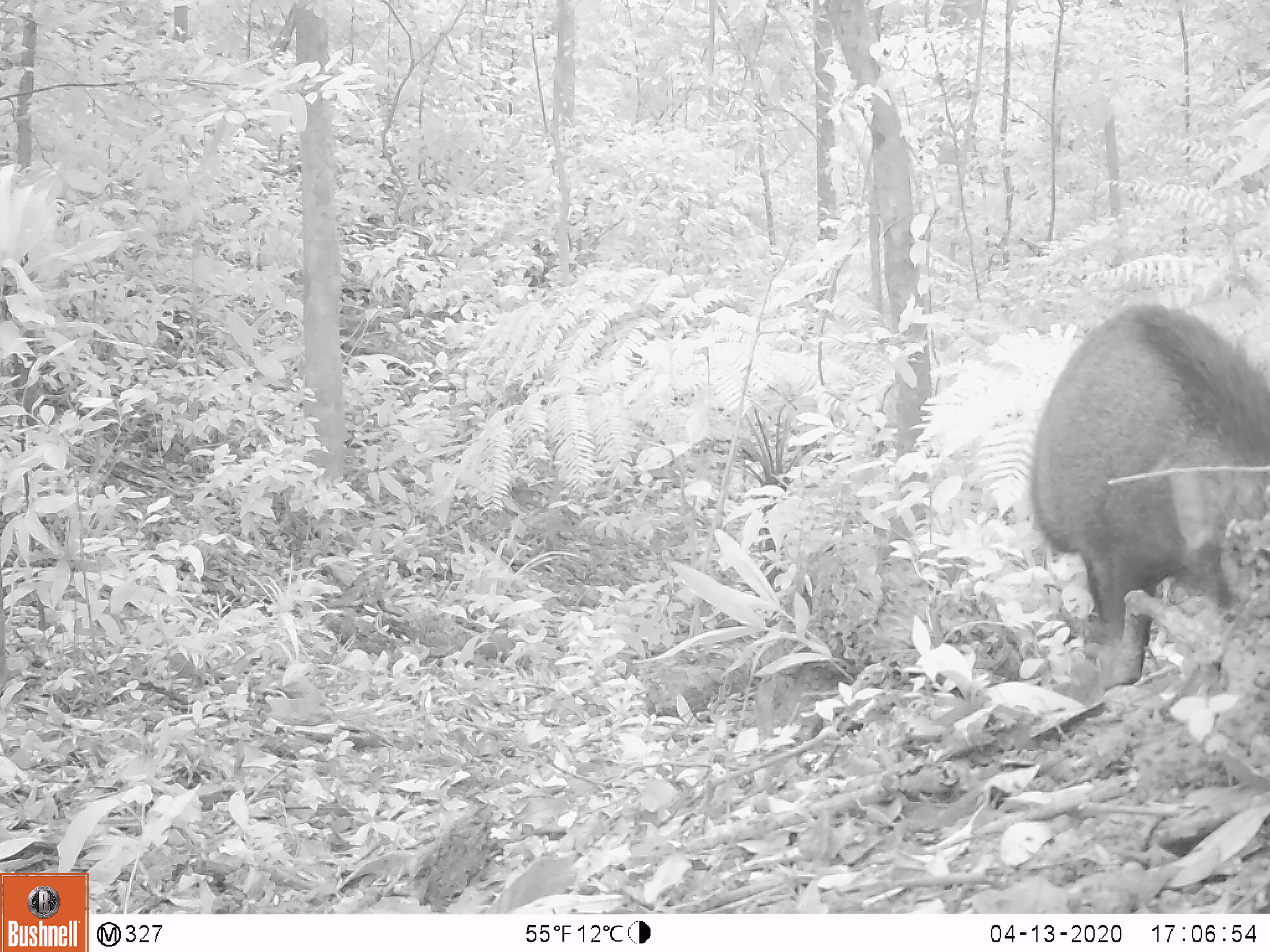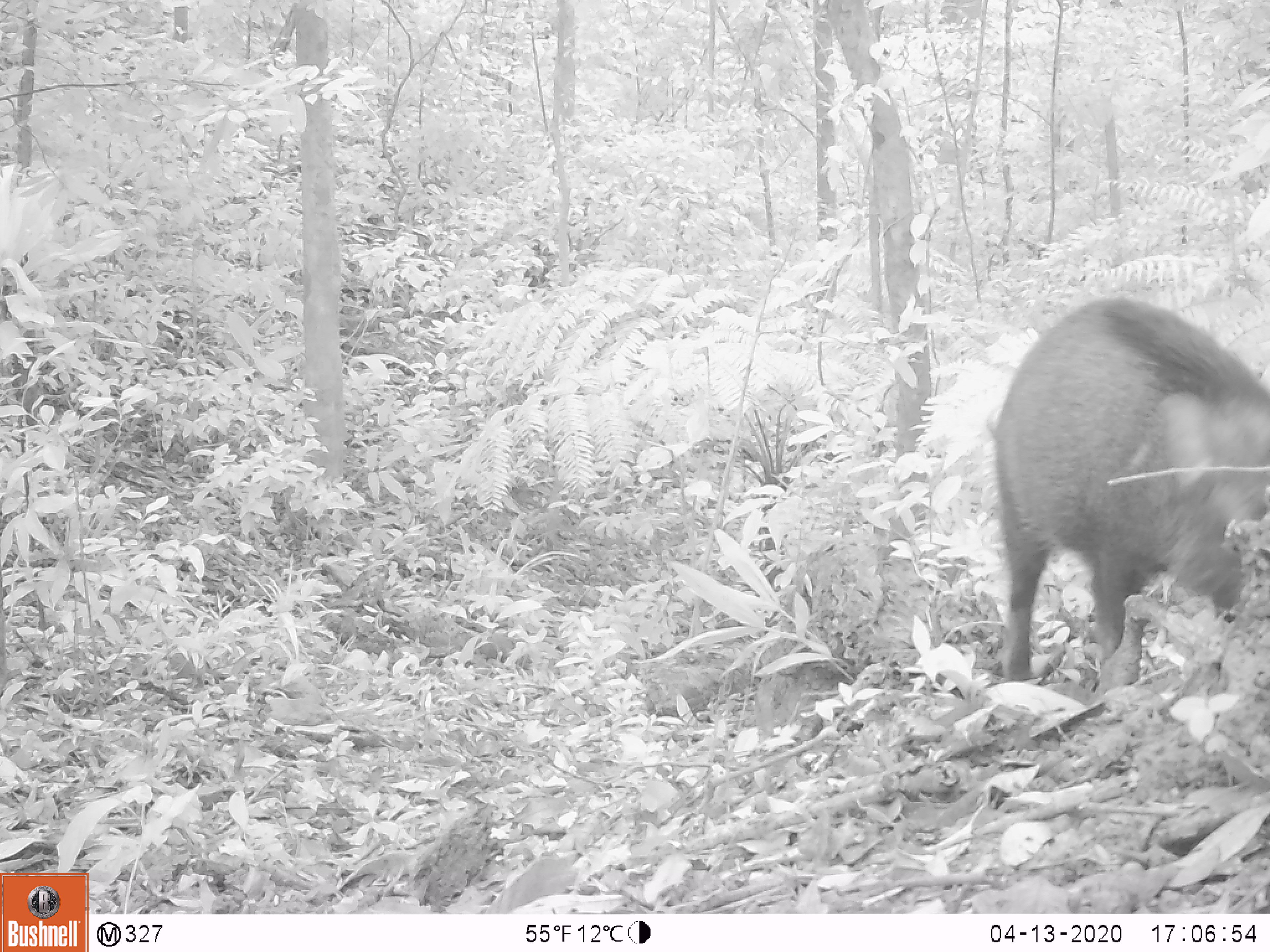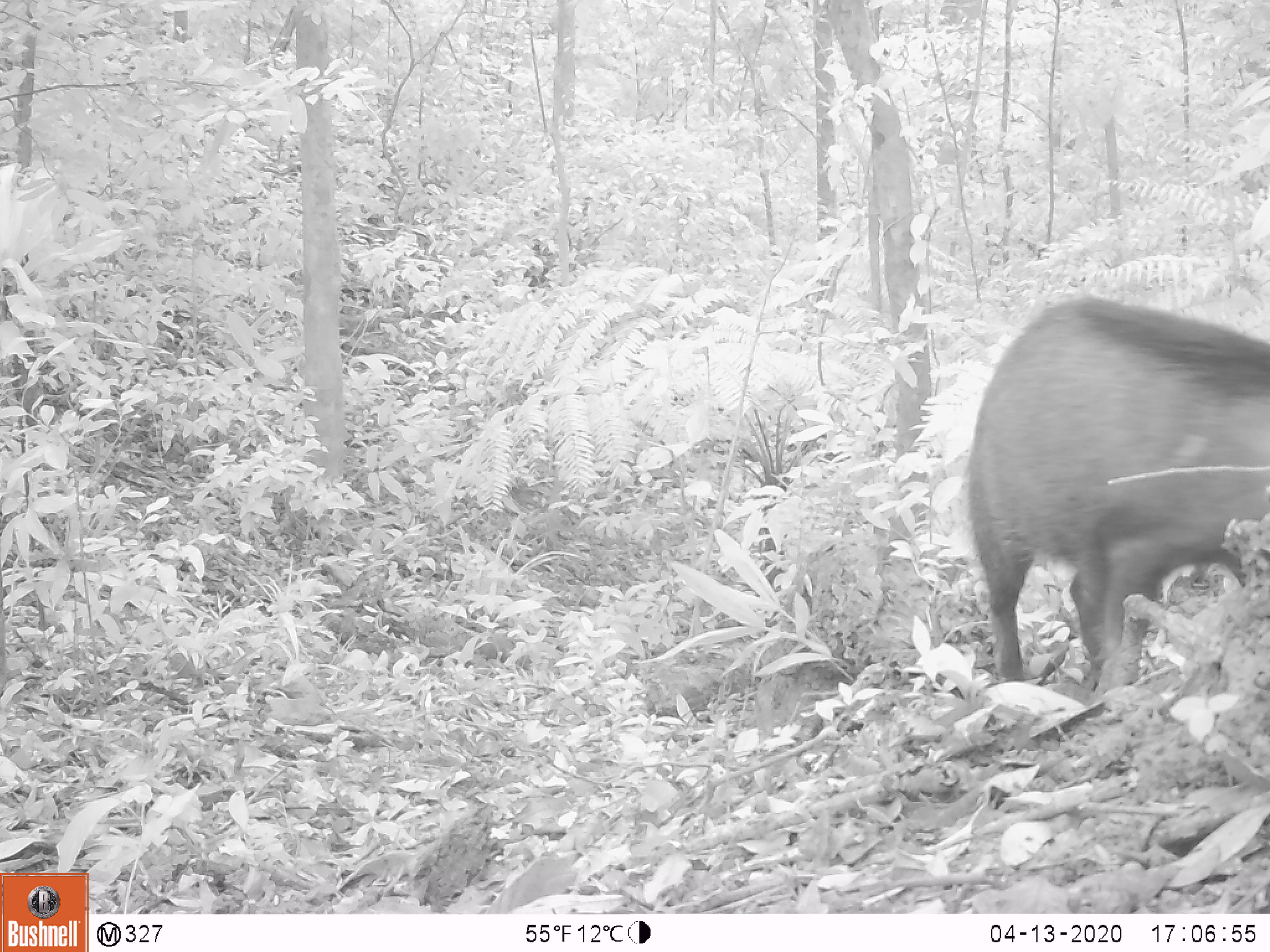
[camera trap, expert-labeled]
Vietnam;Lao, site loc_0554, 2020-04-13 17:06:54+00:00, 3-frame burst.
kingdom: Animalia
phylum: Chordata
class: Mammalia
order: Artiodactyla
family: Suidae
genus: Sus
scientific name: Sus scrofa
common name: eurasian wild pig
Eurasian wild pig (Sus scrofa). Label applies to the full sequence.